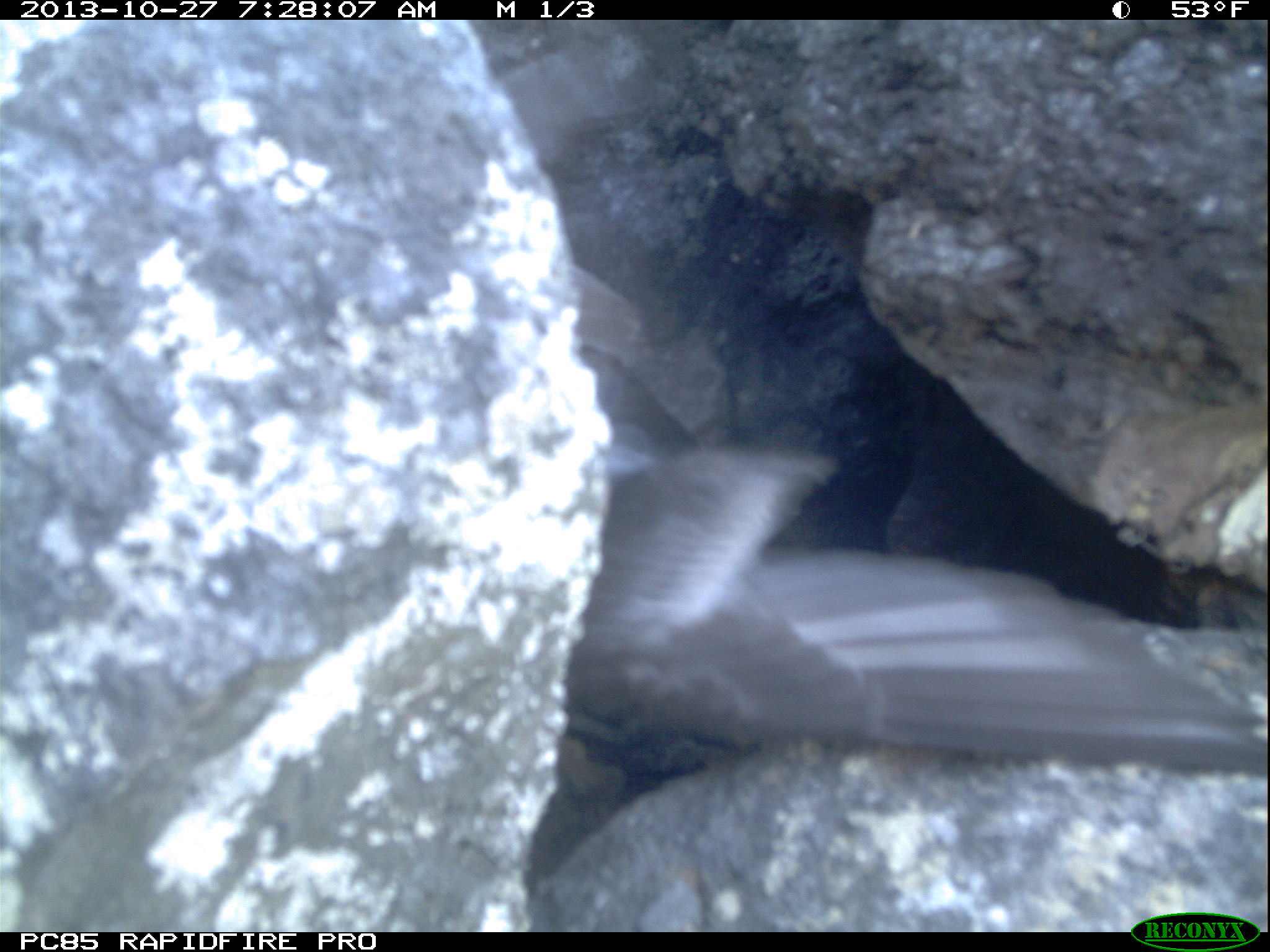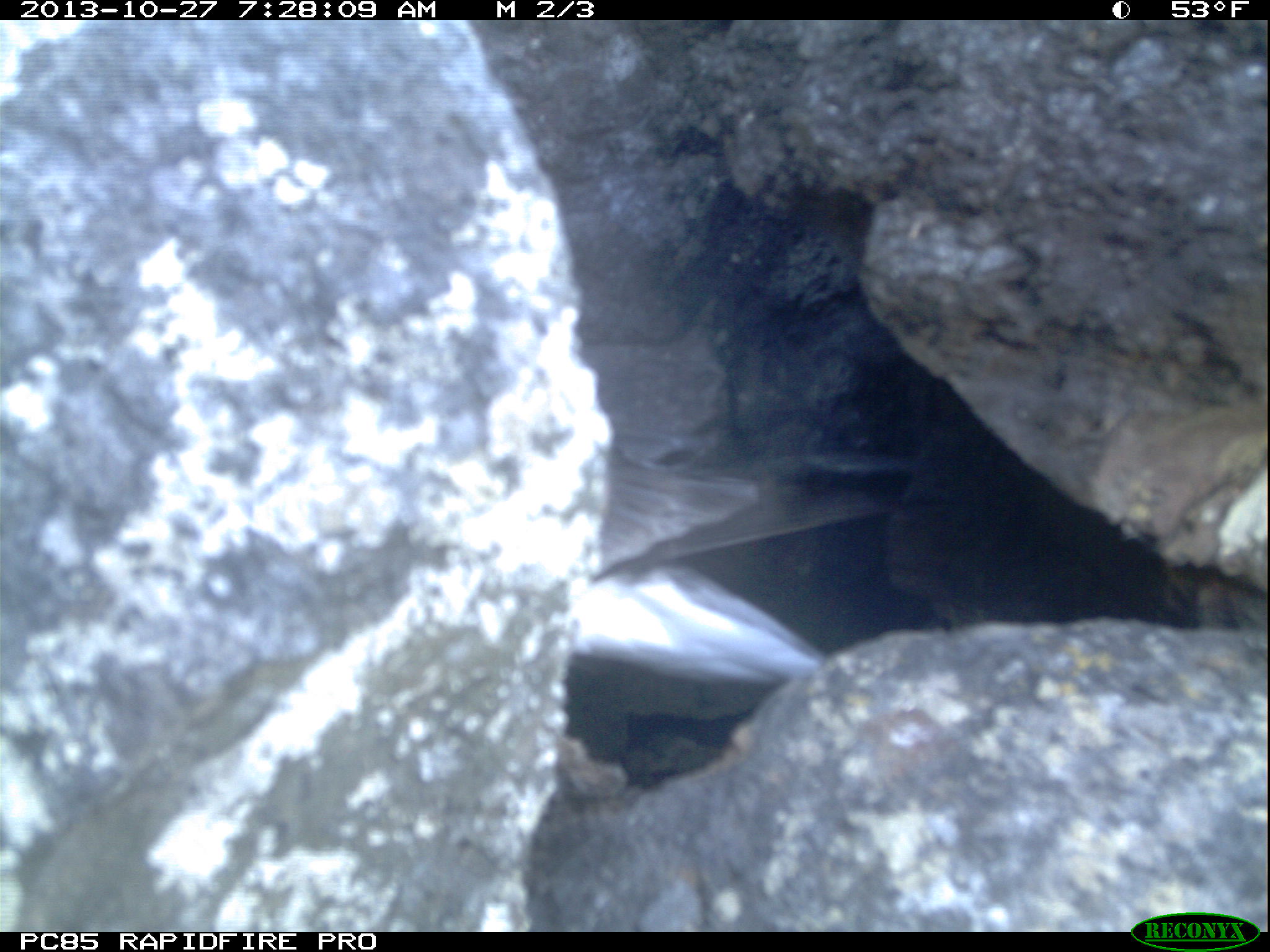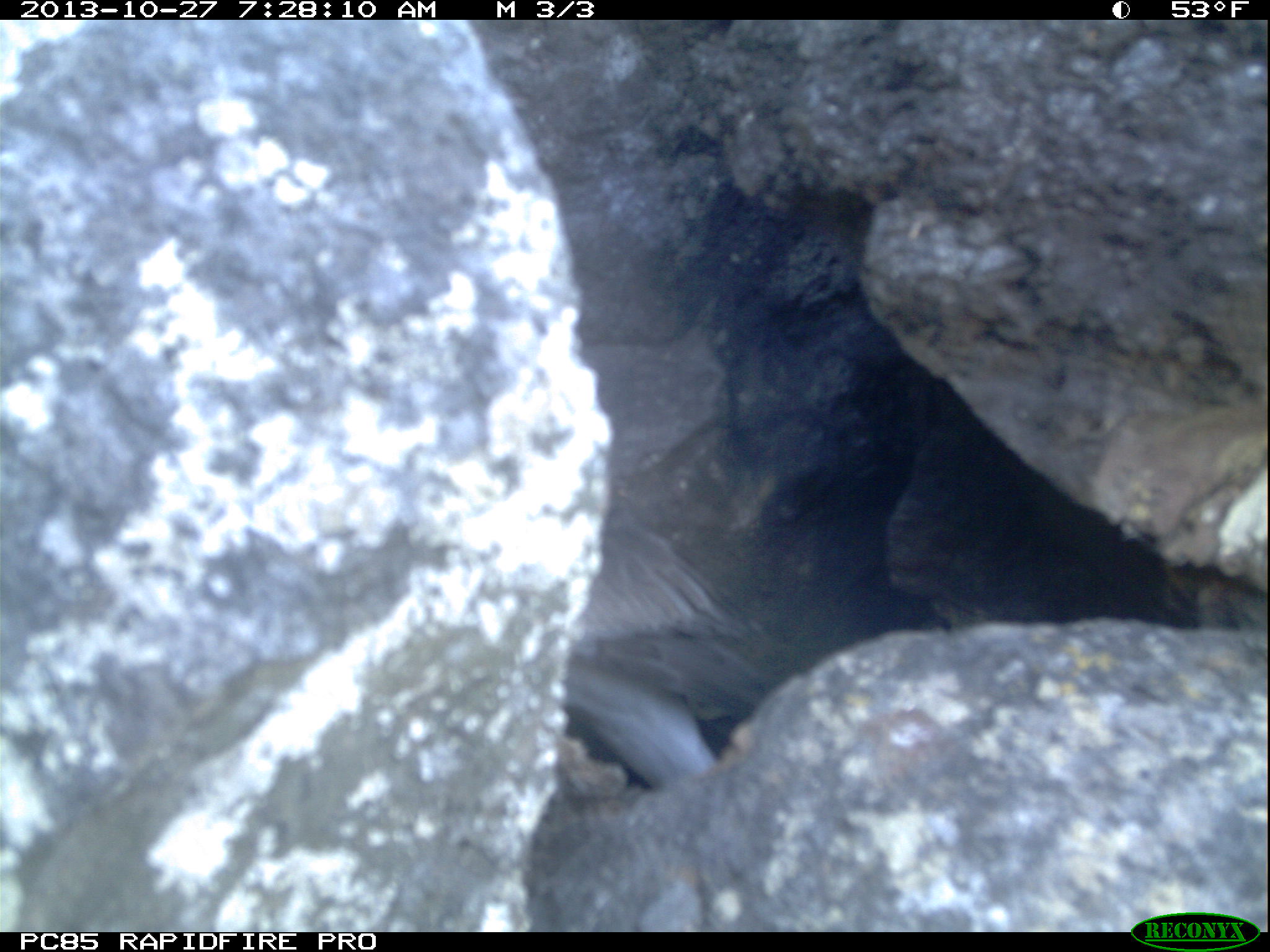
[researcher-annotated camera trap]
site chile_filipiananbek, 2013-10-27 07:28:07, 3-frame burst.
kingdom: Animalia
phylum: Chordata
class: Aves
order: Procellariiformes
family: Procellariidae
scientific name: Procellariidae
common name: petrel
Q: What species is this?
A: Petrel (Procellariidae).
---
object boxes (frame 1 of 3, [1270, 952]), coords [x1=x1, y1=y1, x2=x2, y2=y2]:
petrel: [x1=585, y1=397, x2=1270, y2=824]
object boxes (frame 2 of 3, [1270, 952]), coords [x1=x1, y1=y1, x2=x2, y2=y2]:
petrel: [x1=546, y1=400, x2=894, y2=769]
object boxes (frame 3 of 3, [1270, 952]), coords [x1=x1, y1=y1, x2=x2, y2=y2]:
petrel: [x1=544, y1=478, x2=801, y2=799]